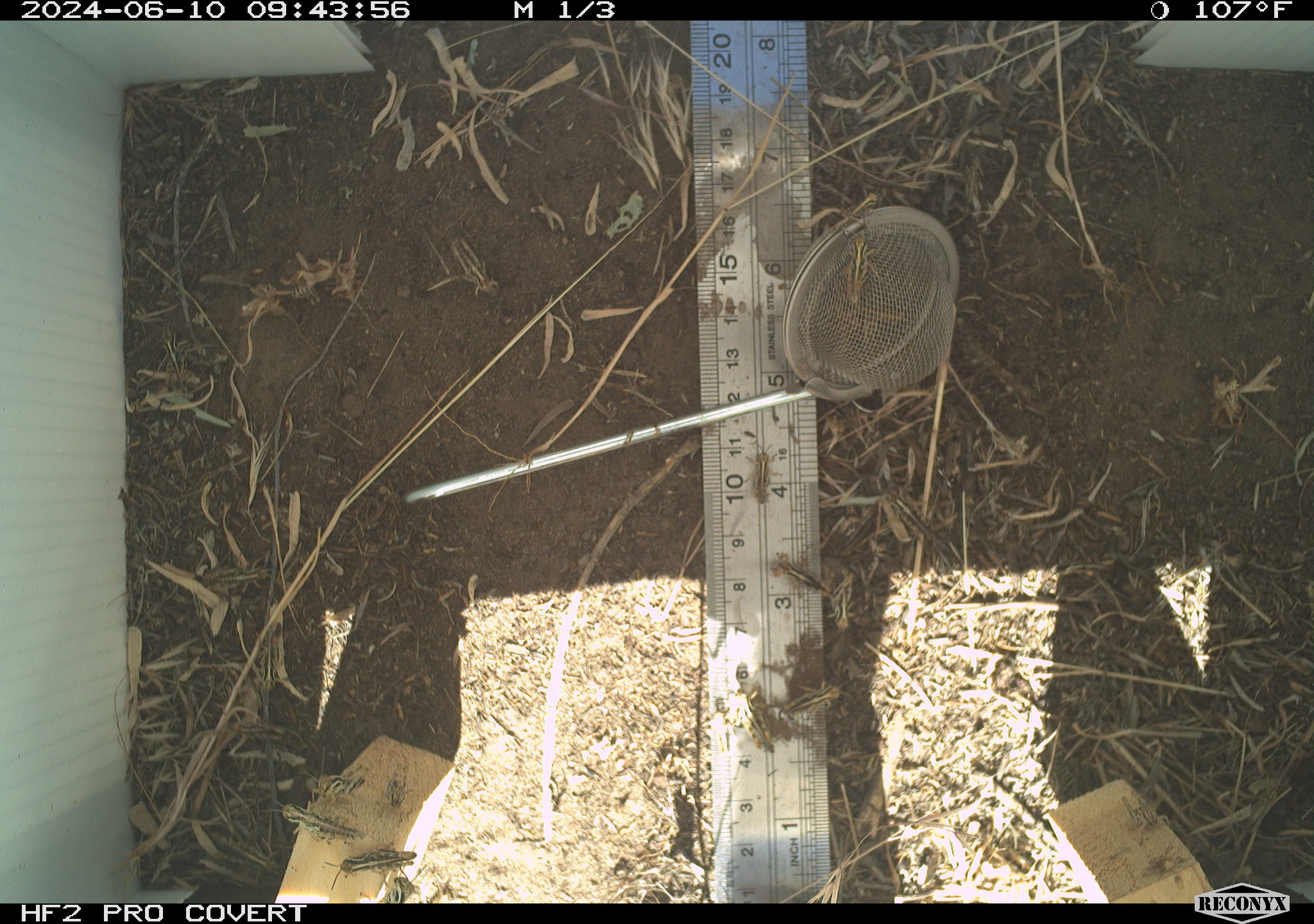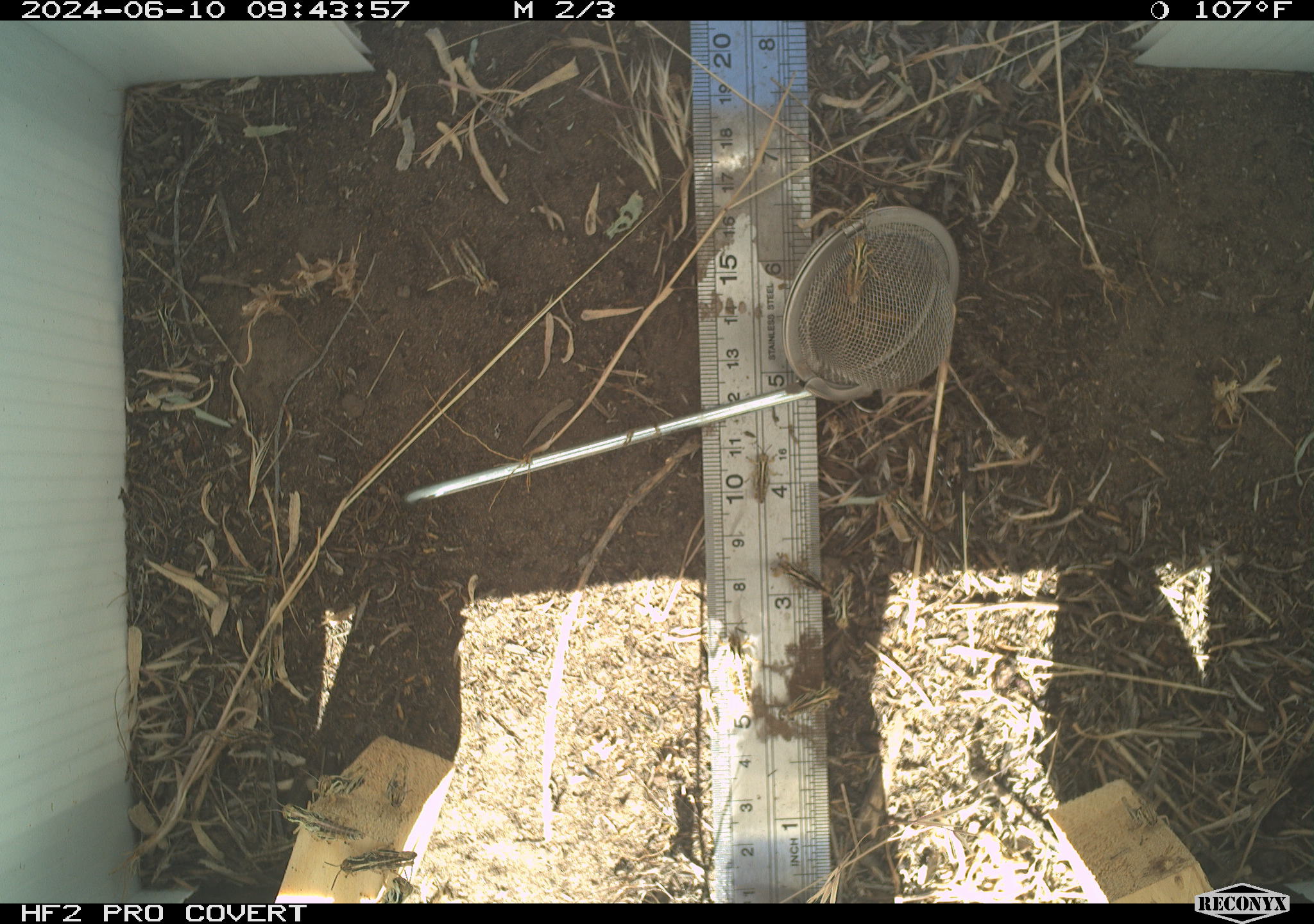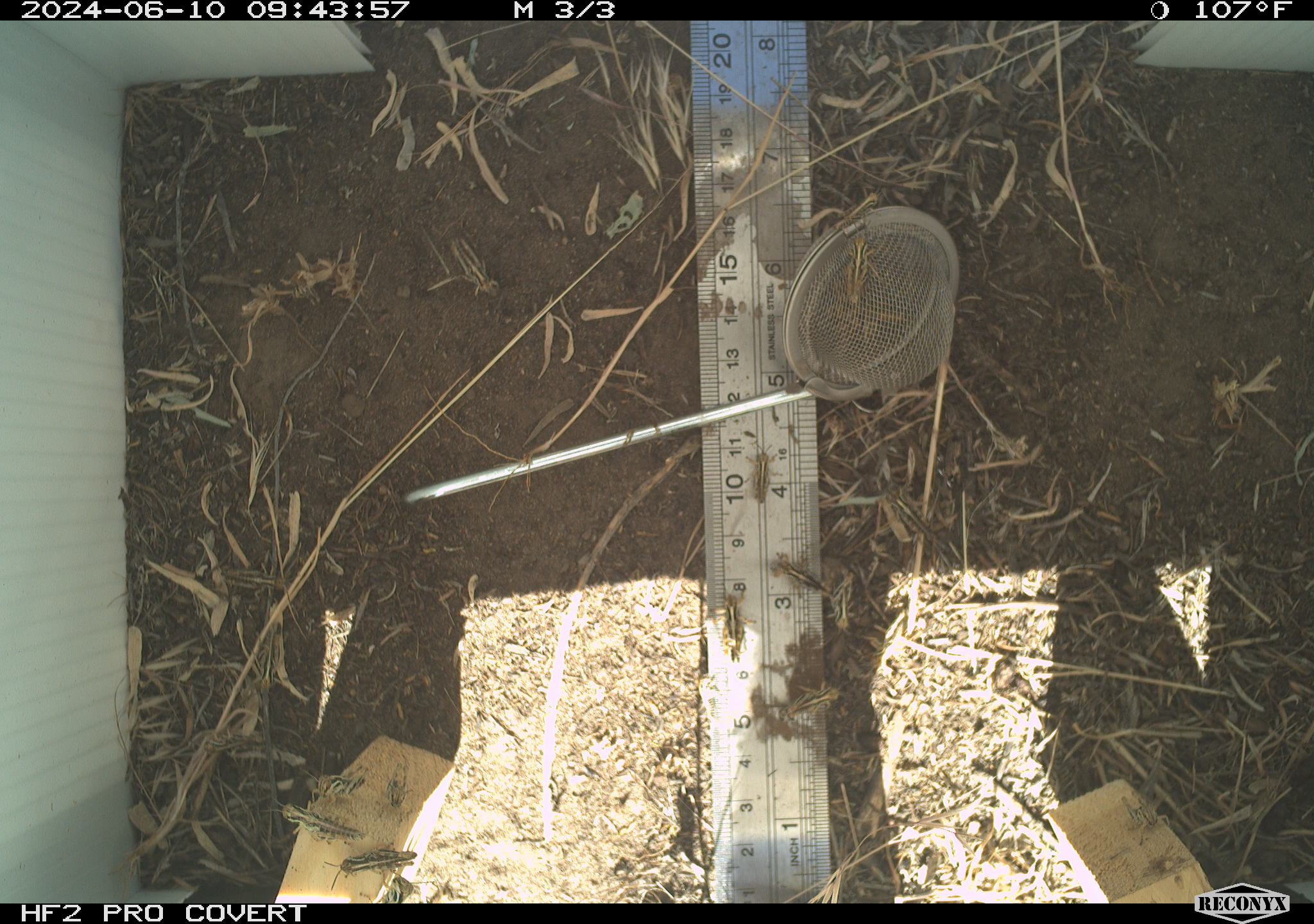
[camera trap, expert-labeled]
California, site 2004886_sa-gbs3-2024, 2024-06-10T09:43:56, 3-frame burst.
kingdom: Animalia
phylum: Arthropoda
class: Insecta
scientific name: Insecta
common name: insect